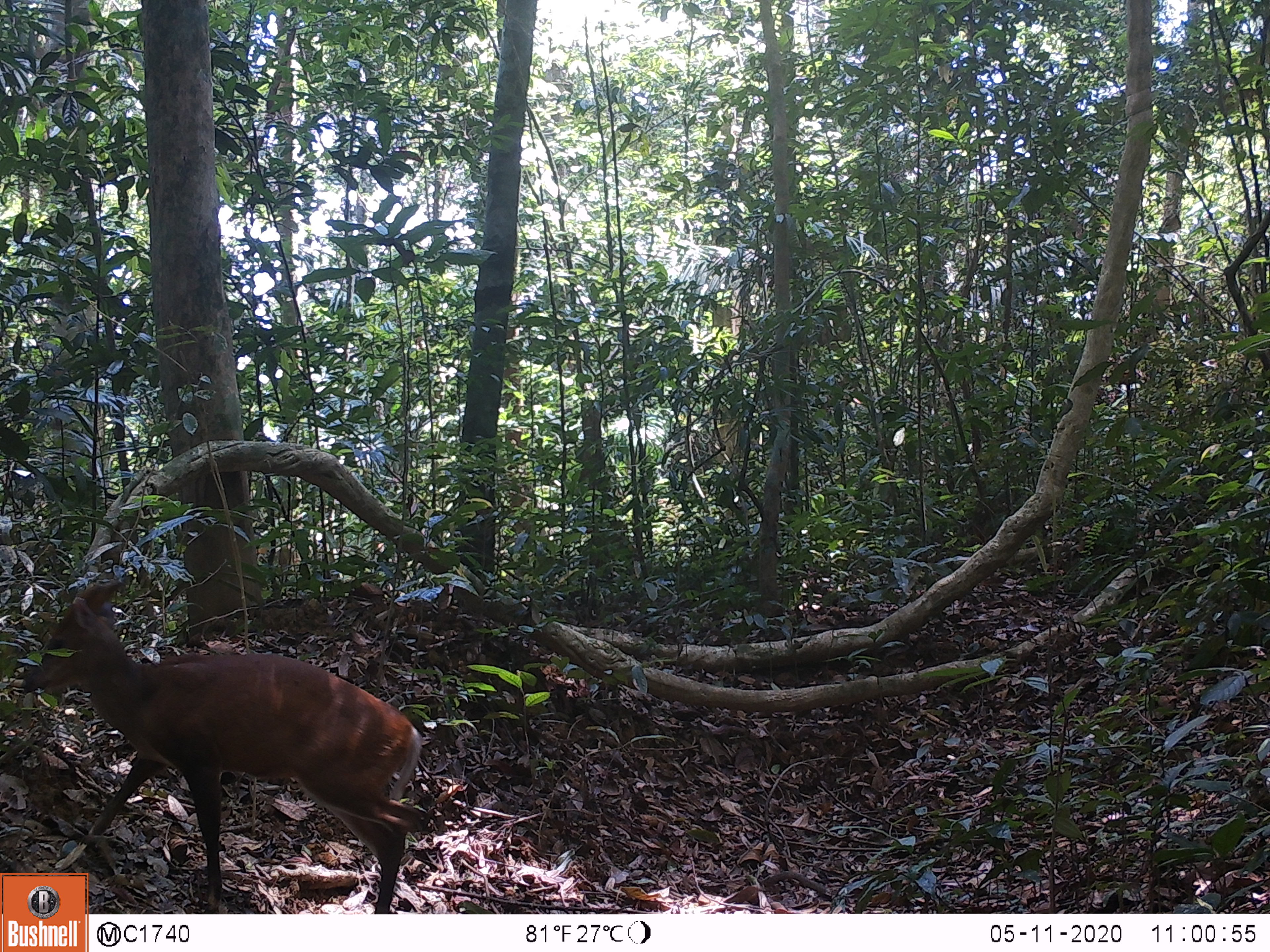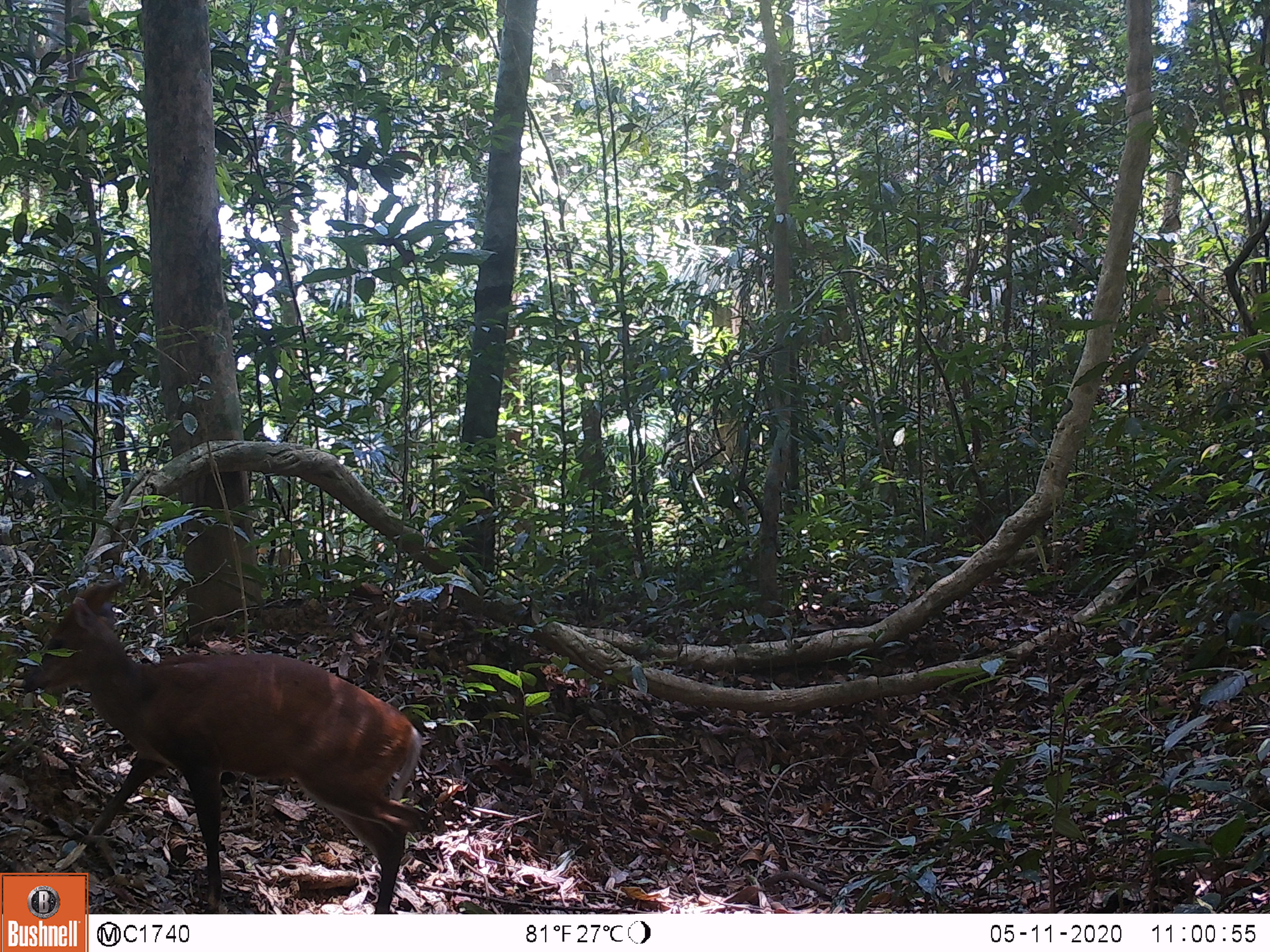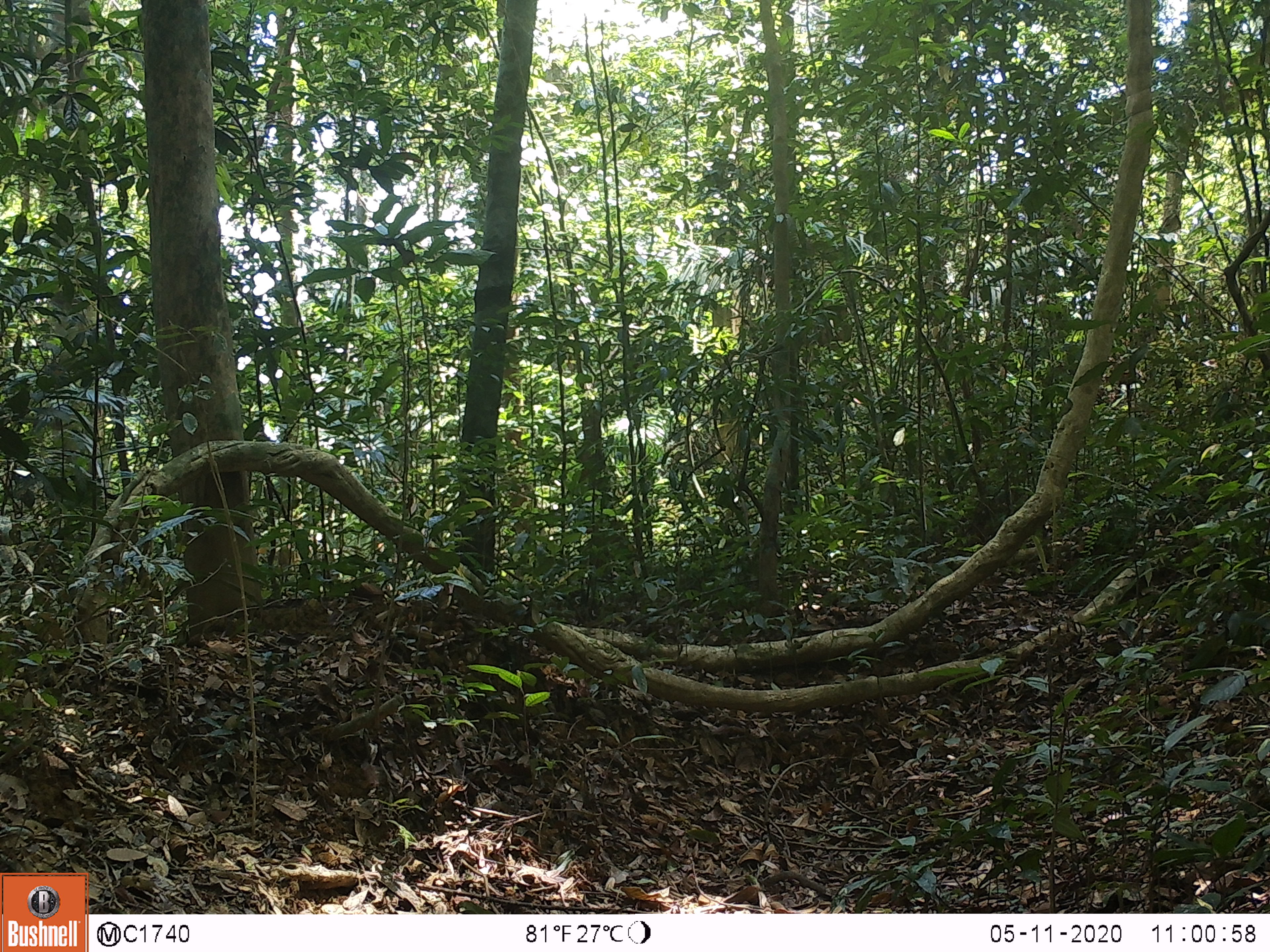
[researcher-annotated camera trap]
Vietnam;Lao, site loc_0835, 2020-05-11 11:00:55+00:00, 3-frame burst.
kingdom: Animalia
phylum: Chordata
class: Mammalia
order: Artiodactyla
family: Cervidae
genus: Muntiacus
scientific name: Muntiacus muntjak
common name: red muntjac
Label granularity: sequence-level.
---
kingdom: Animalia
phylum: Chordata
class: Mammalia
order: Artiodactyla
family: Cervidae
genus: Muntiacus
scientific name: Muntiacus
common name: muntjacs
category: unidentified muntjac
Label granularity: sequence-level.